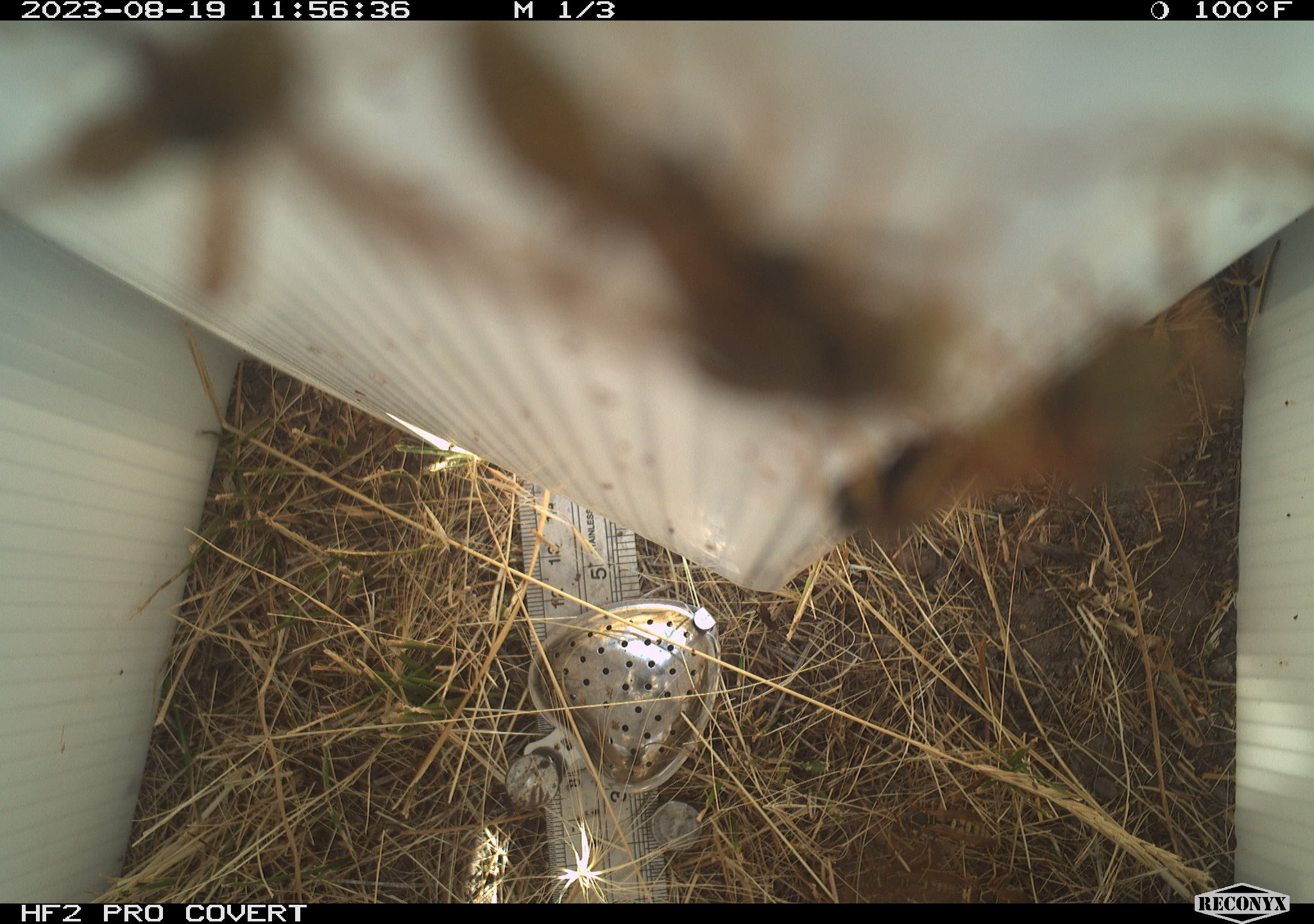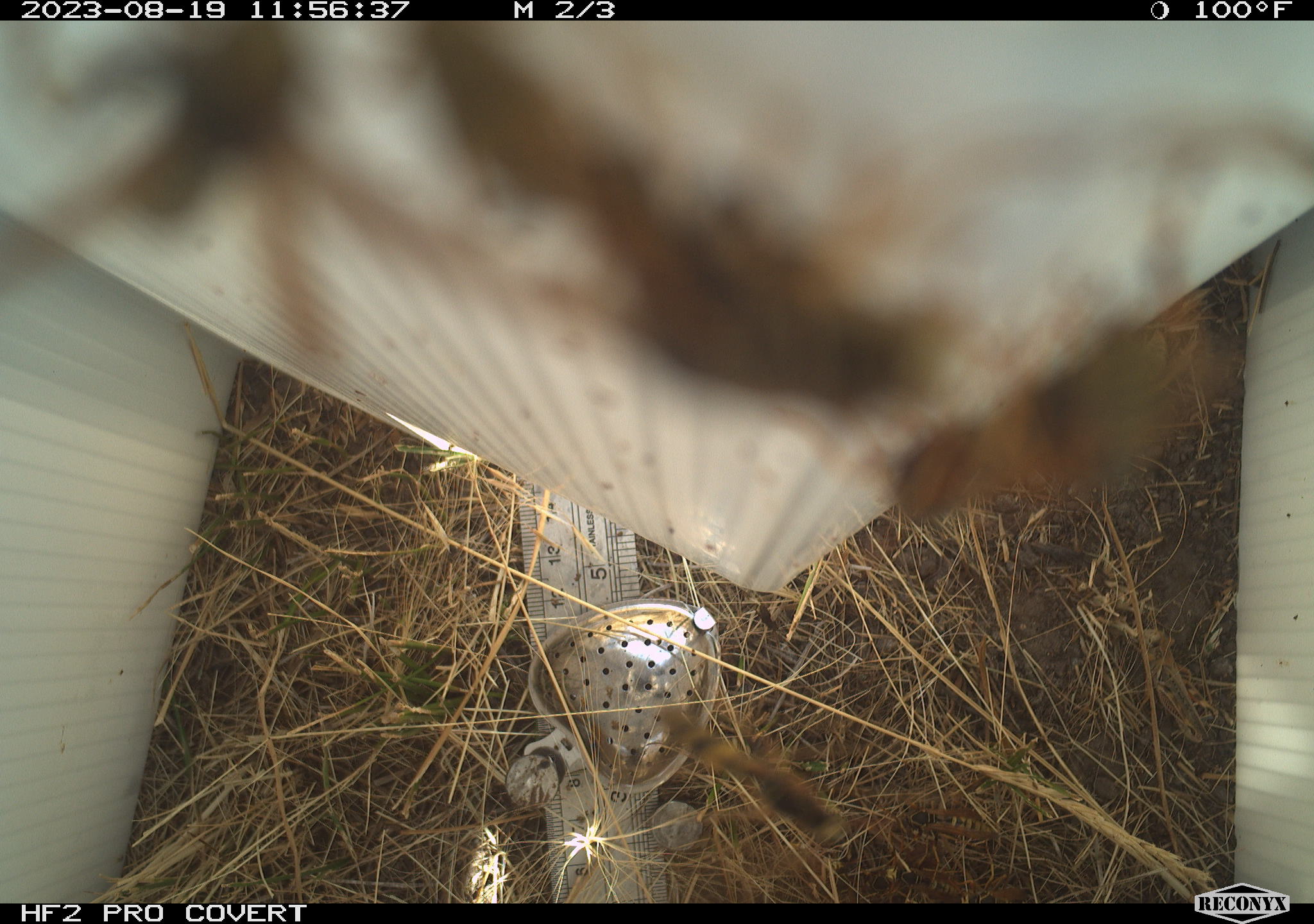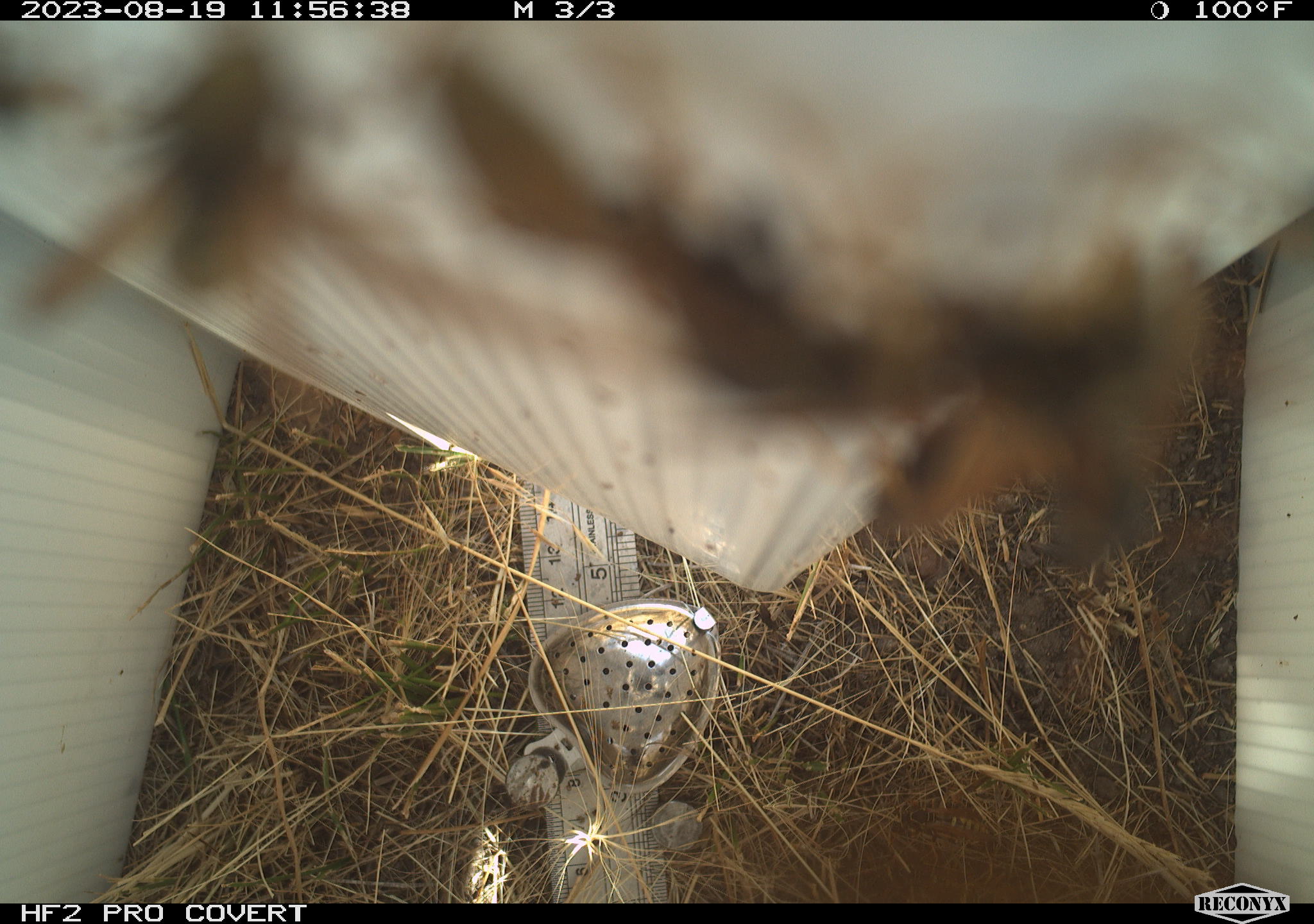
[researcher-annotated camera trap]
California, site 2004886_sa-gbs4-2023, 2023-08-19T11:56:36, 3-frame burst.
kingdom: Animalia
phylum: Arthropoda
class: Insecta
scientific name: Insecta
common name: insect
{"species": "insect (Insecta)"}